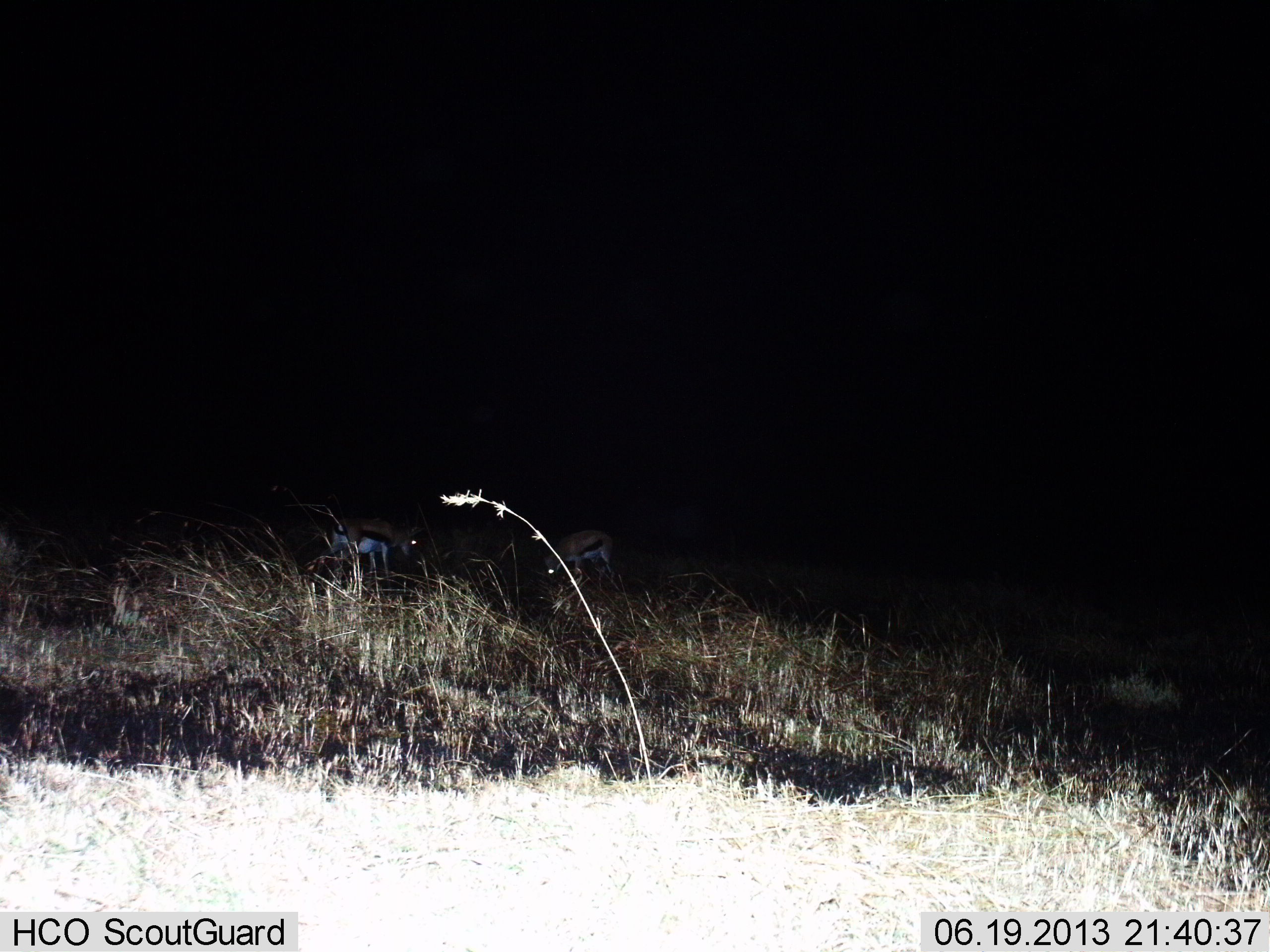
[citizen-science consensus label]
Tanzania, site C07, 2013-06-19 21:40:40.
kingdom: Animalia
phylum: Chordata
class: Mammalia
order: Artiodactyla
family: Bovidae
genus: Eudorcas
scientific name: Eudorcas thomsonii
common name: thomson's gazelle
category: gazellethomsons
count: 2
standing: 43%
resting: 0%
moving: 4%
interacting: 0%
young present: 0%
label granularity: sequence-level